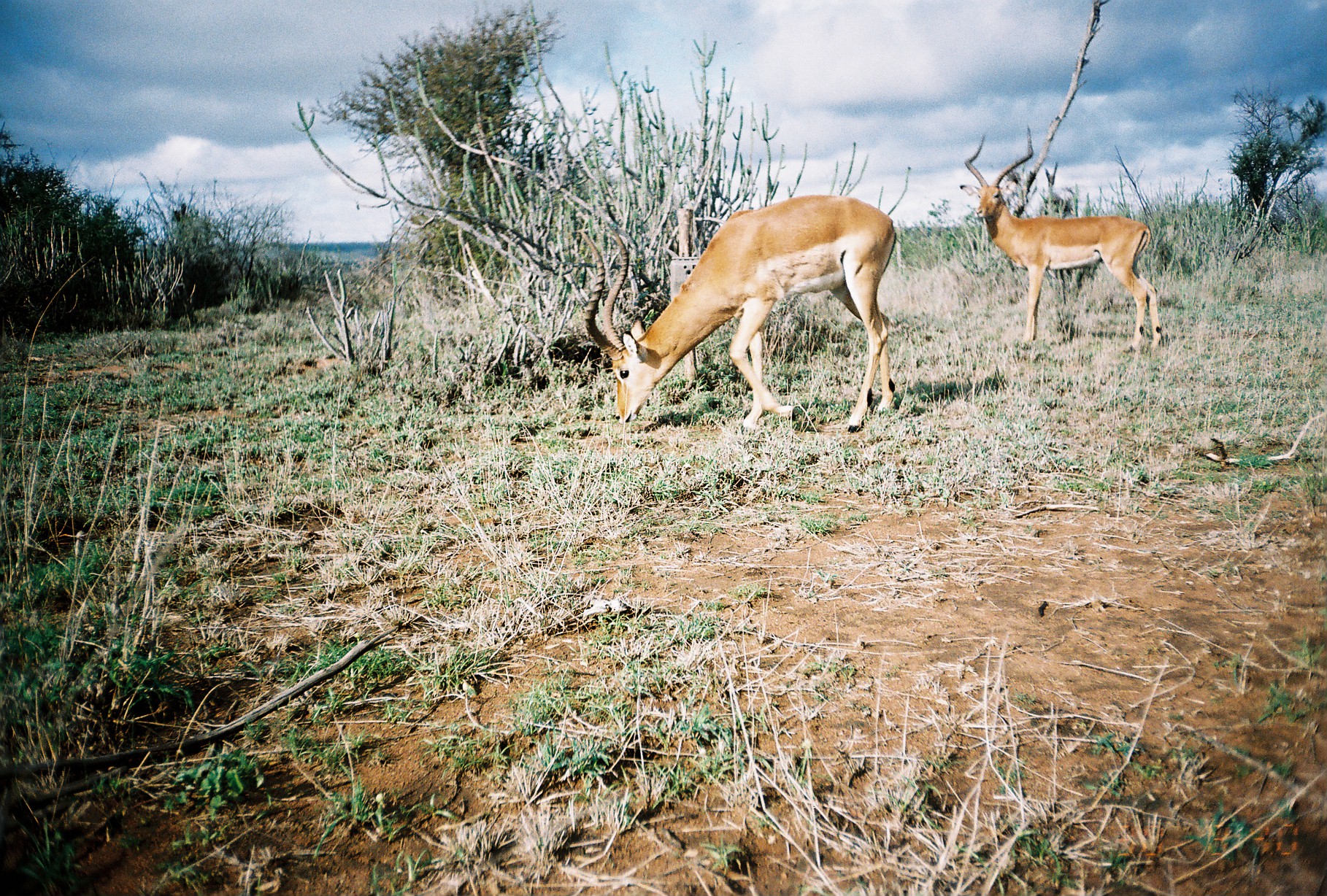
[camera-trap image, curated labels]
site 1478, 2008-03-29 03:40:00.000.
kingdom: Animalia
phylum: Chordata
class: Mammalia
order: Artiodactyla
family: Bovidae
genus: Aepyceros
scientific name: Aepyceros melampus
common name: impala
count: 2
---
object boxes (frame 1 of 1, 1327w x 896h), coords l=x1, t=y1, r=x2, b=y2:
aepyceros melampus: l=578, t=191, r=900, b=433; l=964, t=123, r=1163, b=353